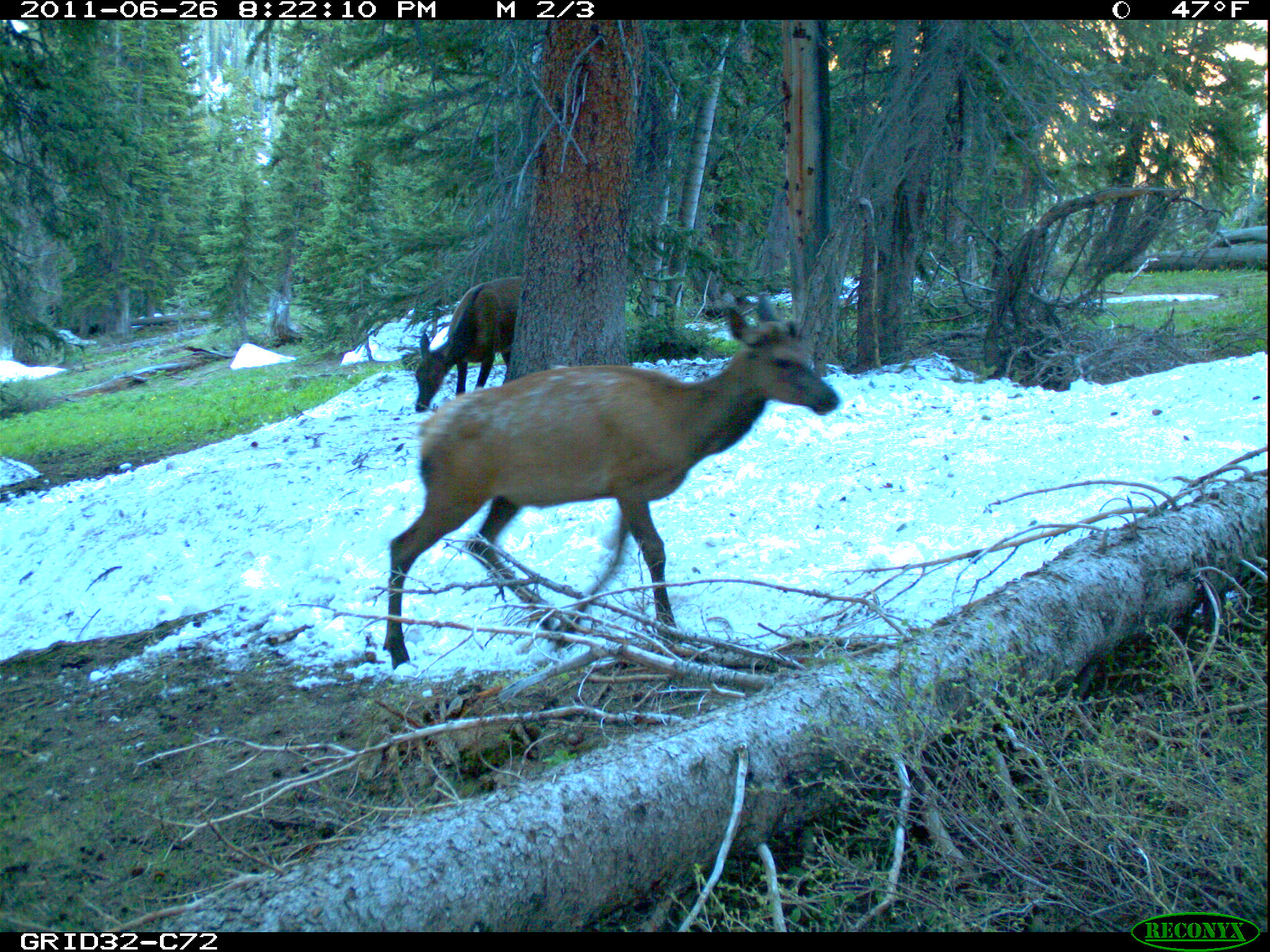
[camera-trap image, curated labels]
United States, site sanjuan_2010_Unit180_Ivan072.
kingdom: Animalia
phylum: Chordata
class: Mammalia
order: Artiodactyla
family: Cervidae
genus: Cervus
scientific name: Cervus elaphus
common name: red deer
Cervus elaphus (red deer).